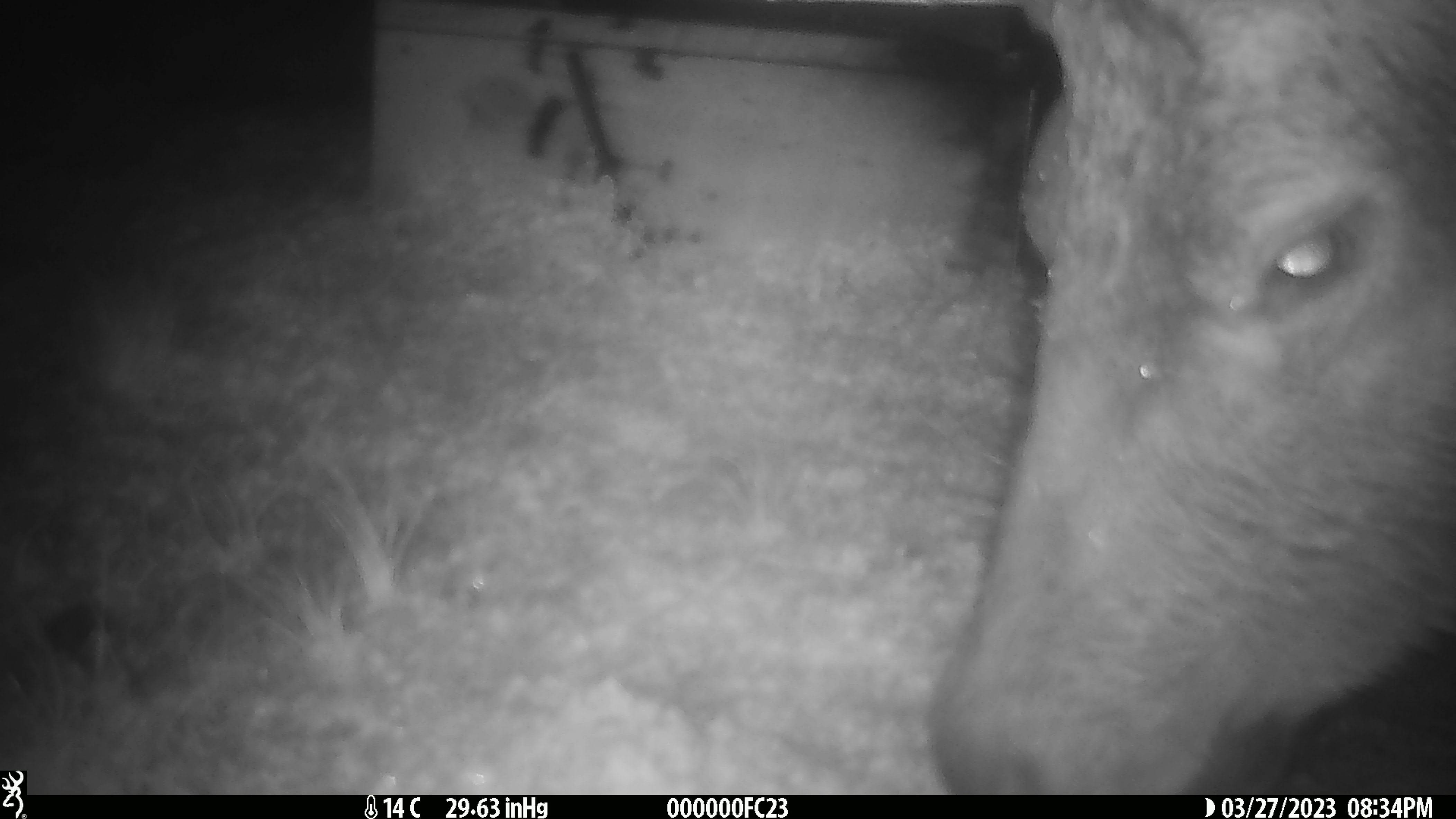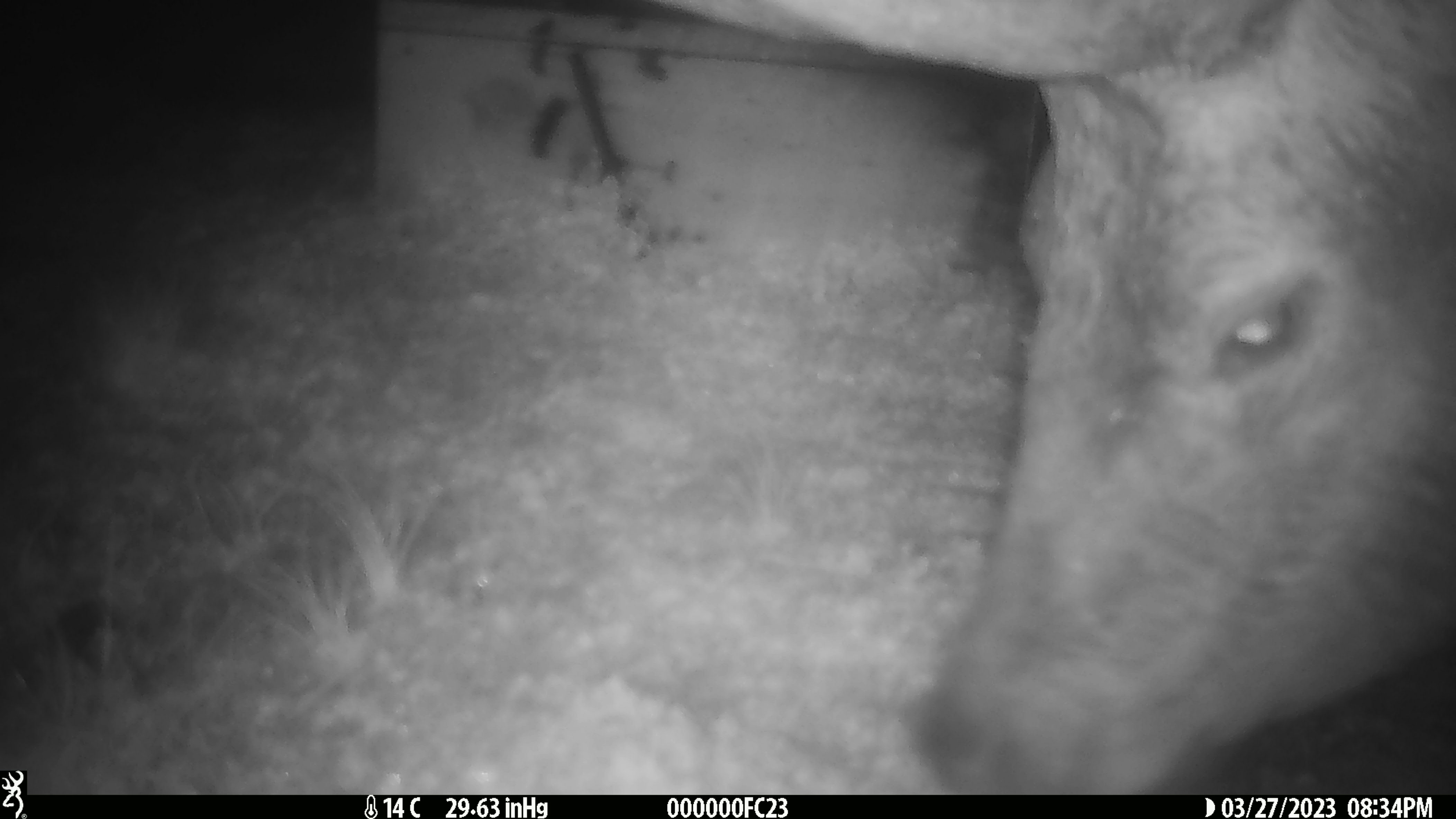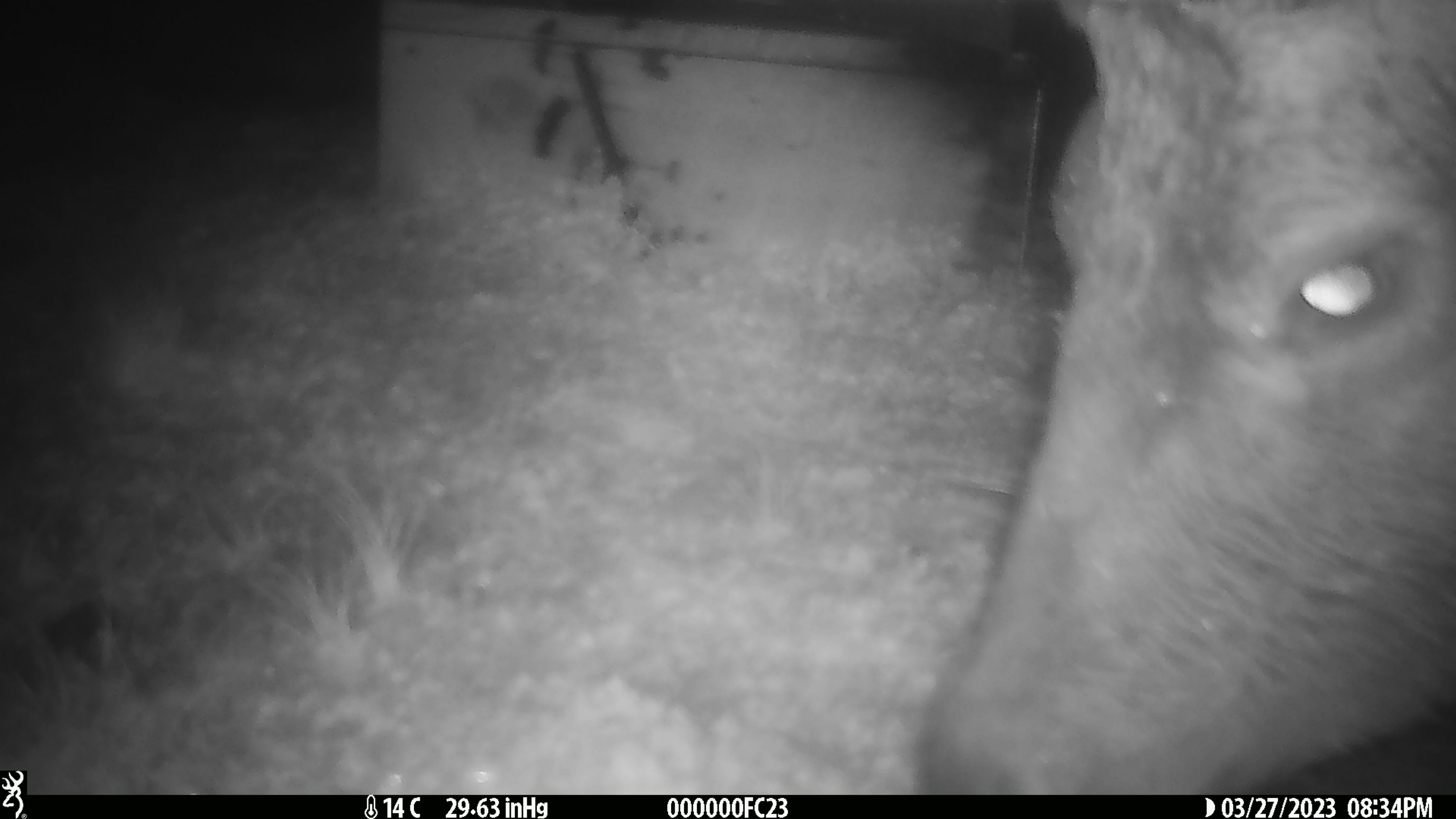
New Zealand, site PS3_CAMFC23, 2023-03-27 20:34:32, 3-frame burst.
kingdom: Animalia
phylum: Chordata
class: Mammalia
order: Artiodactyla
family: Cervidae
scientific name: Cervidae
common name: deer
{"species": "deer (Cervidae)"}